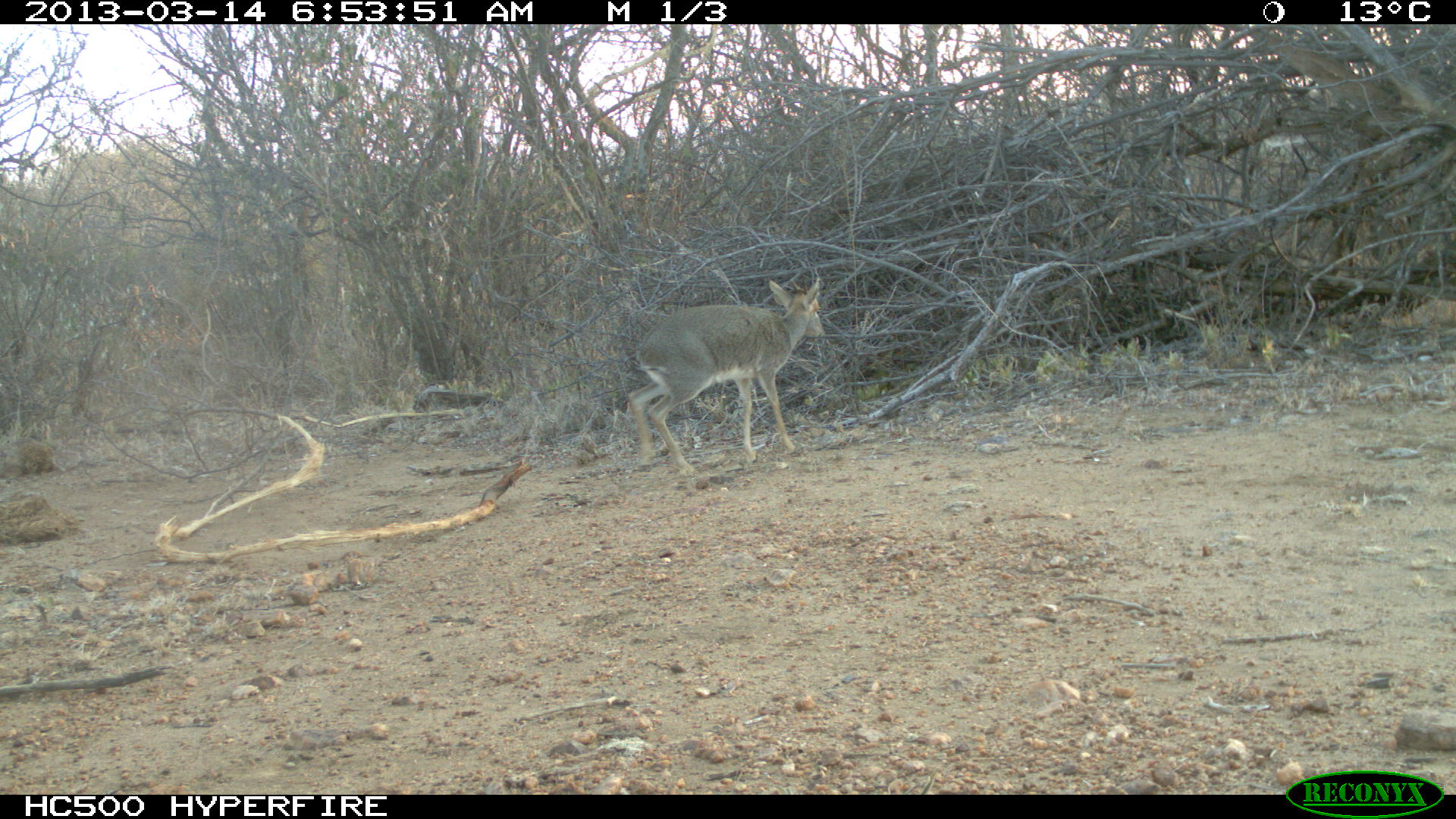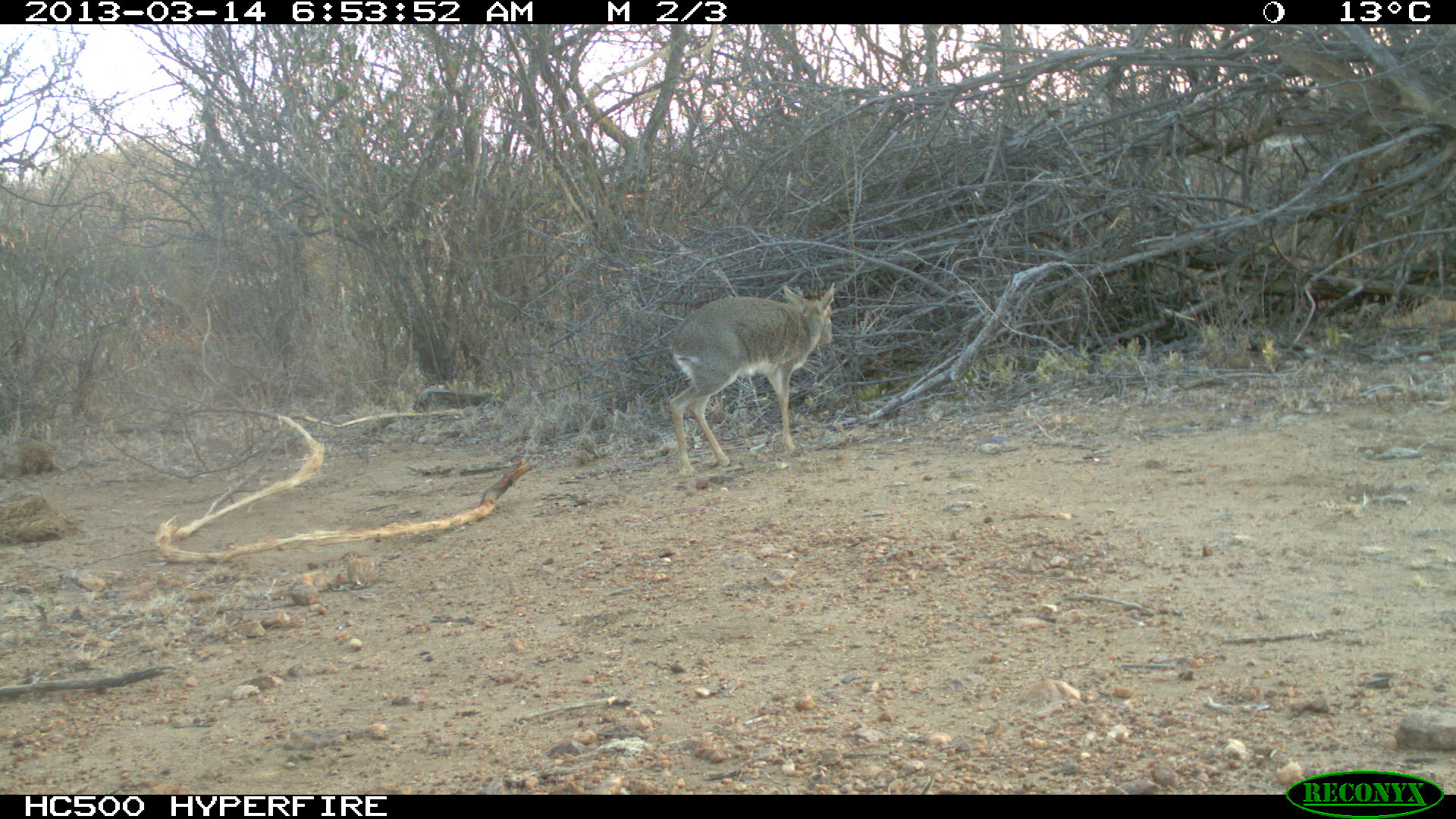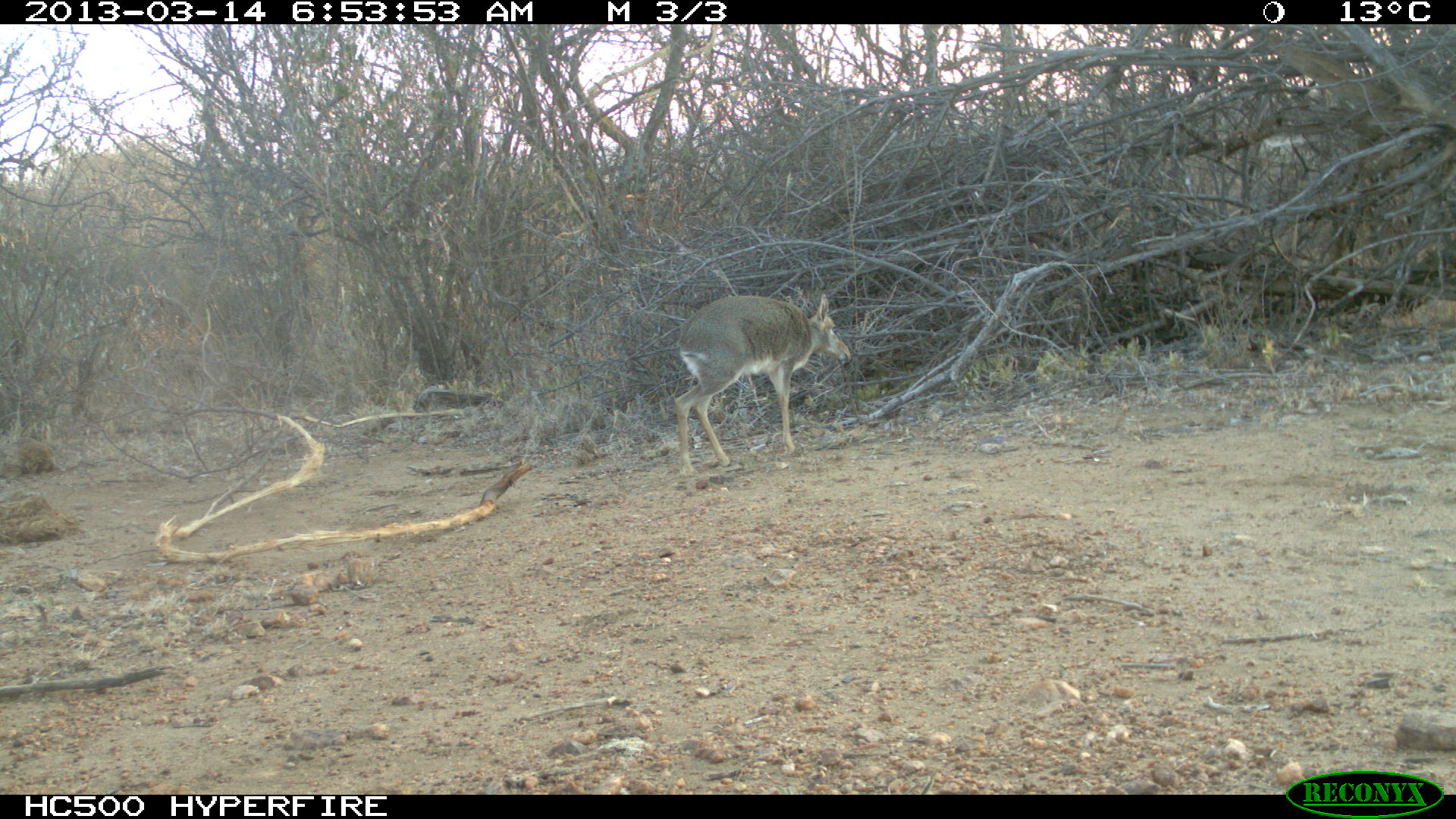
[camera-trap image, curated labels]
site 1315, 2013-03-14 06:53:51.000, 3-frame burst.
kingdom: Animalia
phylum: Chordata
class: Mammalia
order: Artiodactyla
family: Bovidae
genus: Madoqua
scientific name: Madoqua guentheri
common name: günther's dik-dik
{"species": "Madoqua guentheri (günther's dik-dik)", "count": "1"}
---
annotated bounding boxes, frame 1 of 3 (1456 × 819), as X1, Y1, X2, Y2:
madoqua guentheri: 626, 275, 827, 476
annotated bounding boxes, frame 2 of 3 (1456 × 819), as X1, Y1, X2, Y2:
madoqua guentheri: 668, 282, 835, 477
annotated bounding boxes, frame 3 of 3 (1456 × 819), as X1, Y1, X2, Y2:
madoqua guentheri: 673, 292, 852, 476